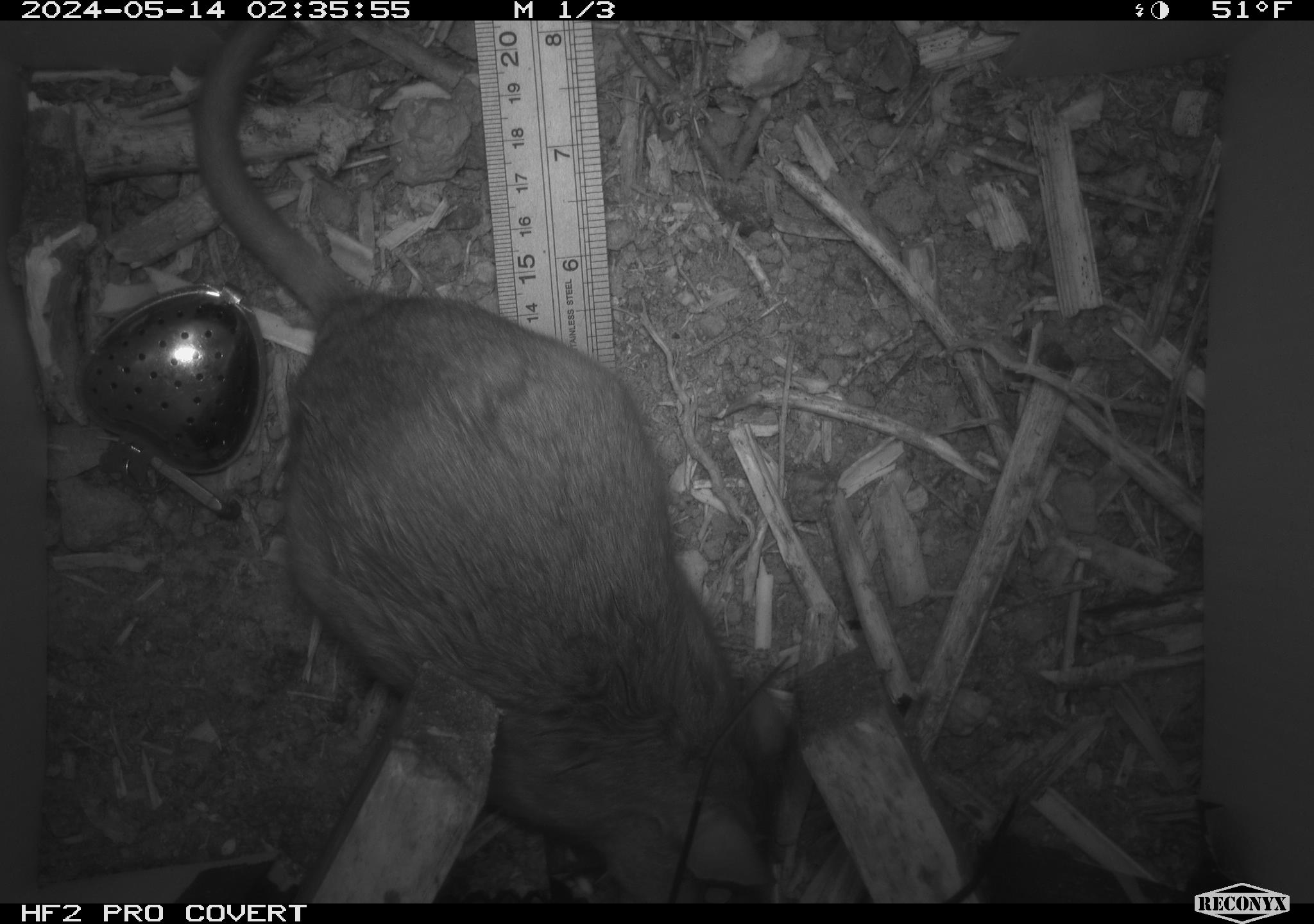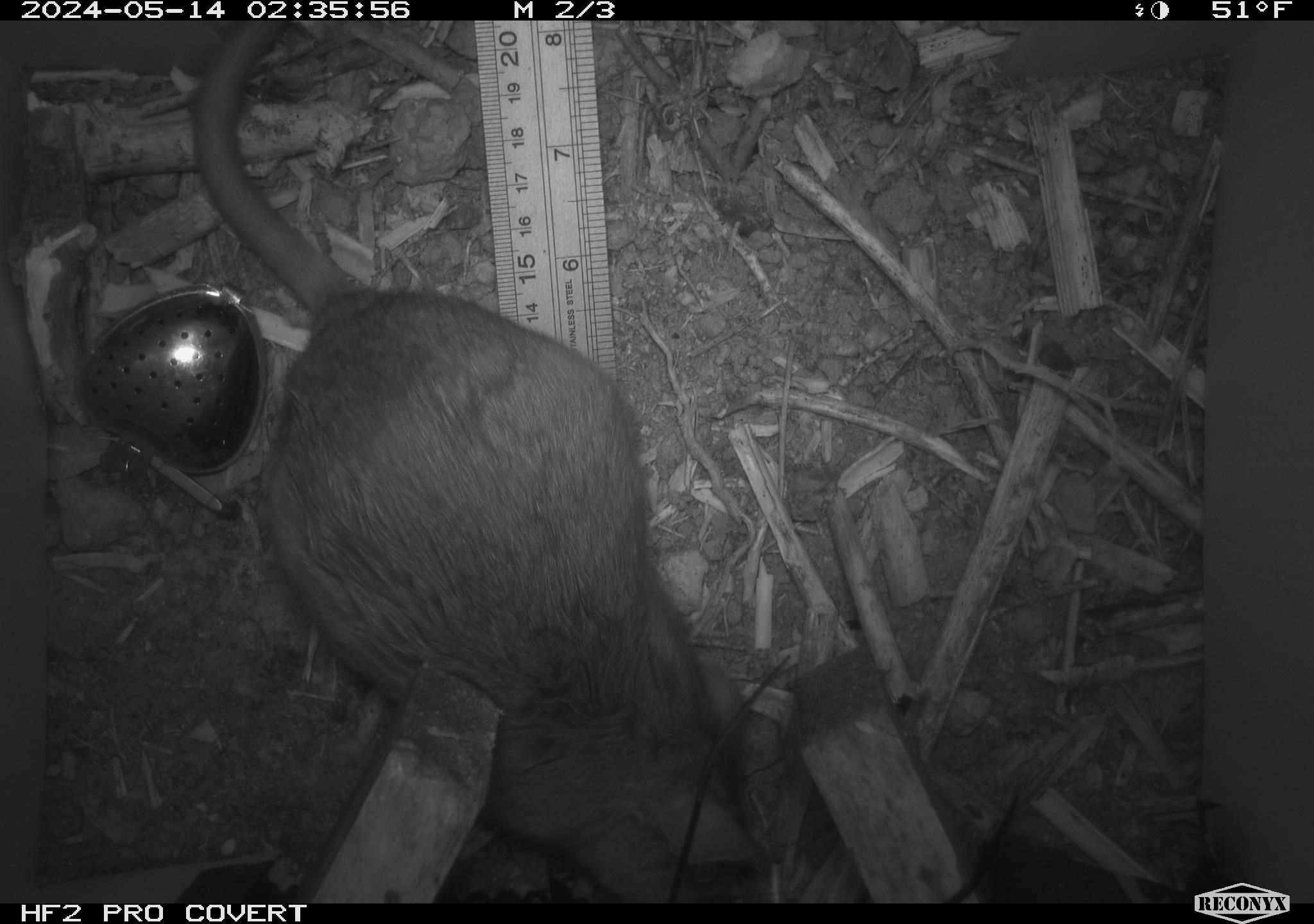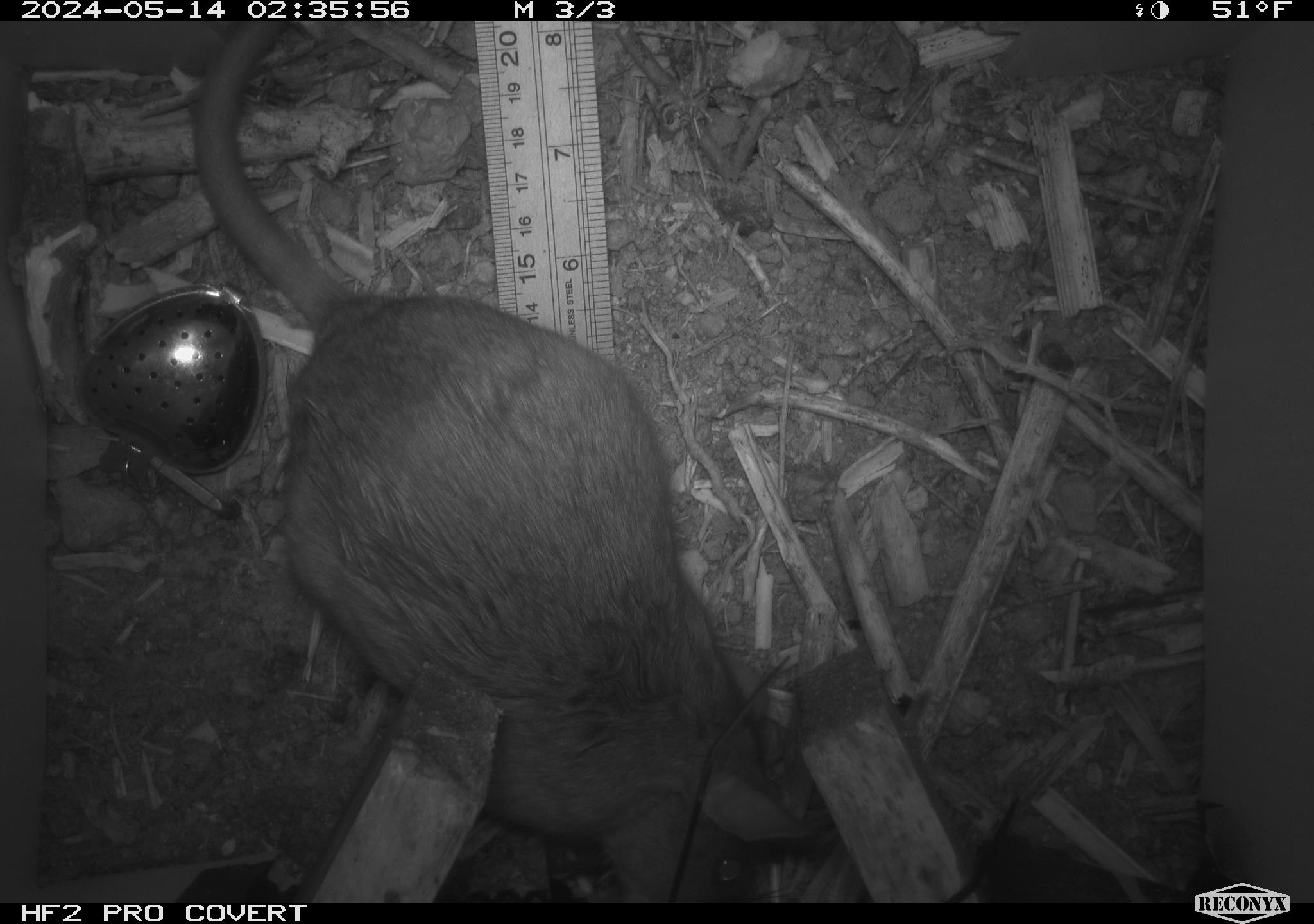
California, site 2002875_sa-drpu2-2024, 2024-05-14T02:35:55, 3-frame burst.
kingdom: Animalia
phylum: Chordata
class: Mammalia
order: Rodentia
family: Cricetidae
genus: Neotoma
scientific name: Neotoma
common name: pack rat or woodrat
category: neotoma species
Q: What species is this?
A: Neotoma species (pack rat or woodrat) (Neotoma).